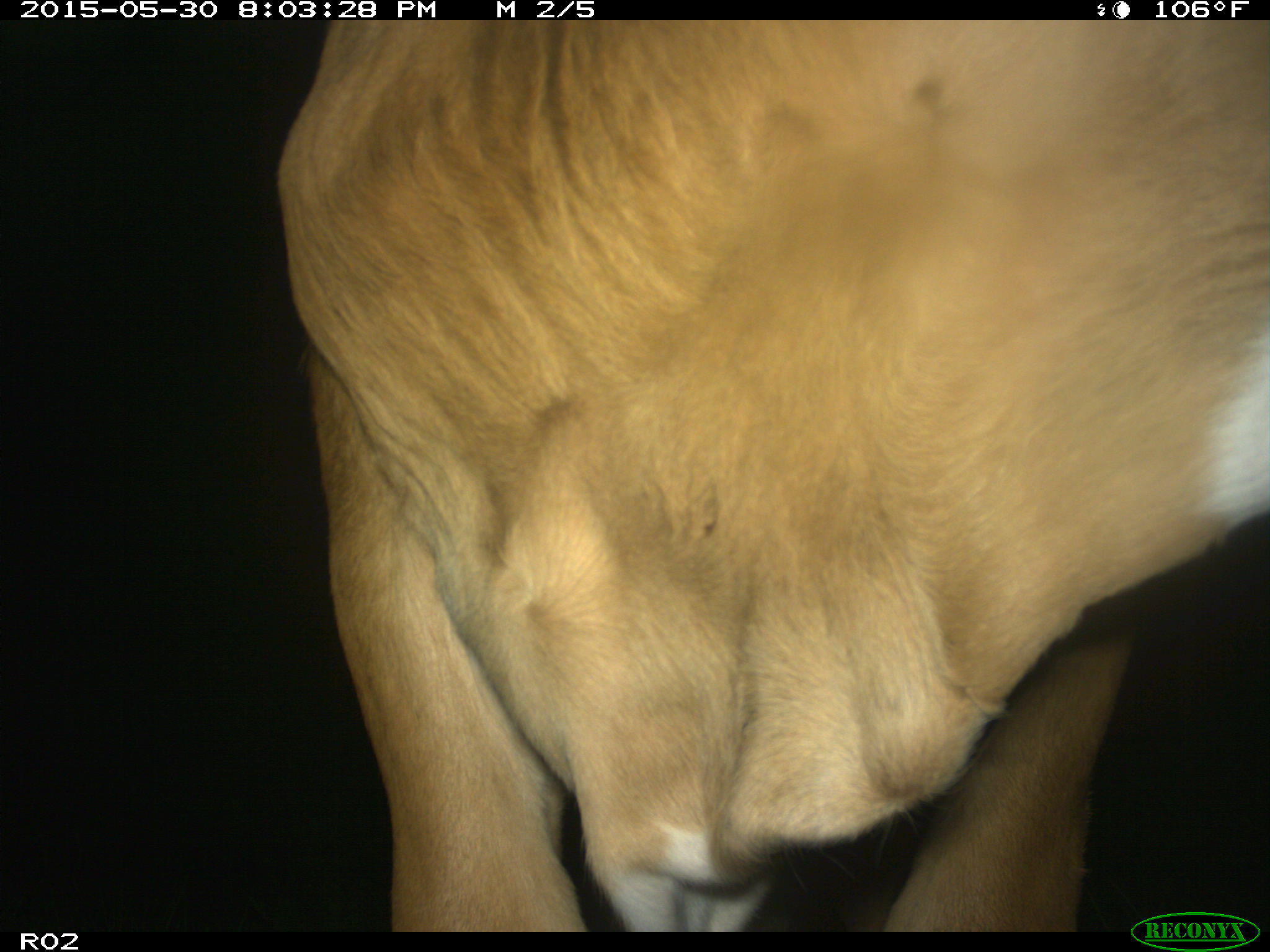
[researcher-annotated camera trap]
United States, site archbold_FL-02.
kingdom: Animalia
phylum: Chordata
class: Mammalia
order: Artiodactyla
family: Bovidae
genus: Bos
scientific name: Bos taurus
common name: domestic cow